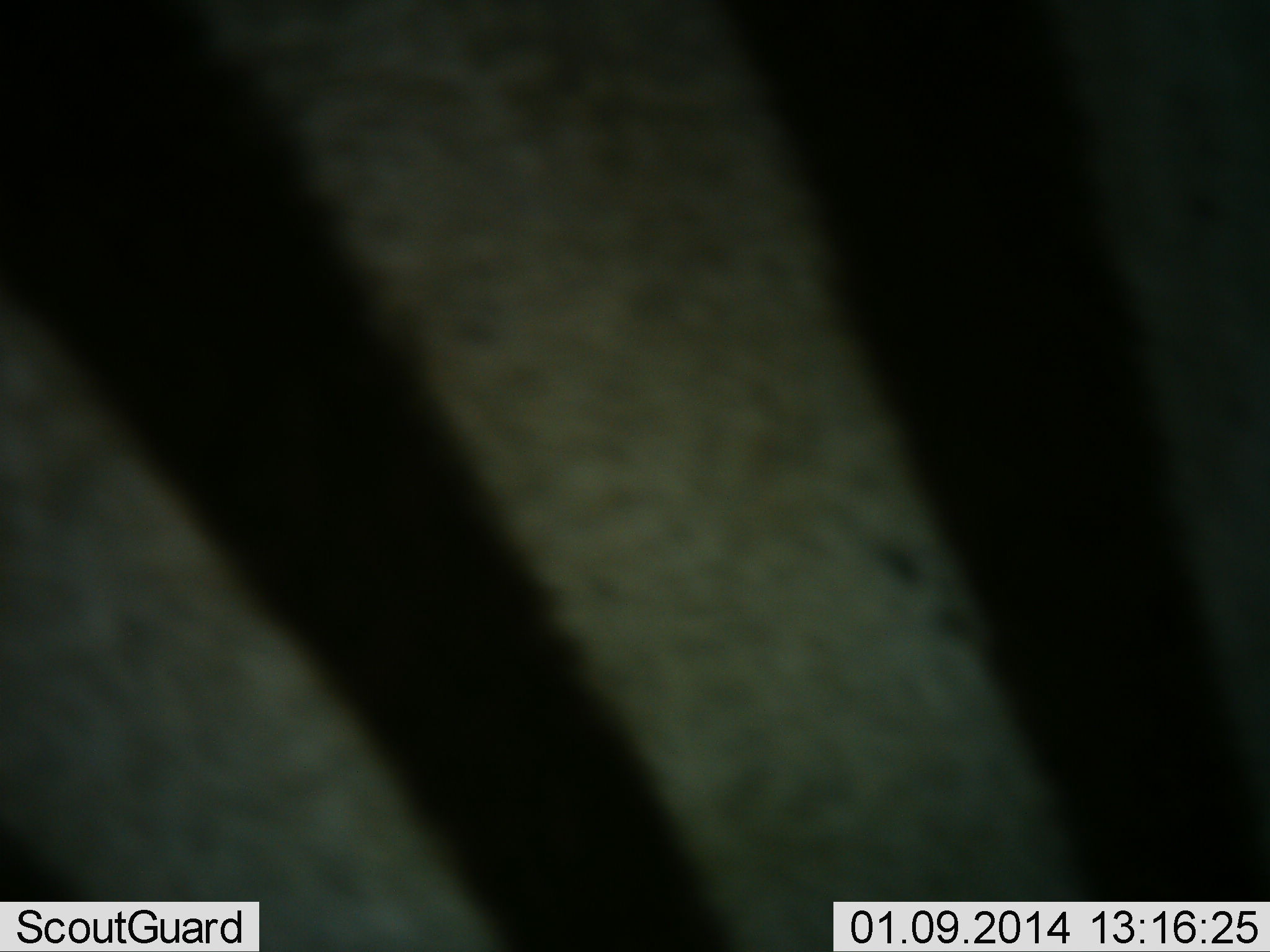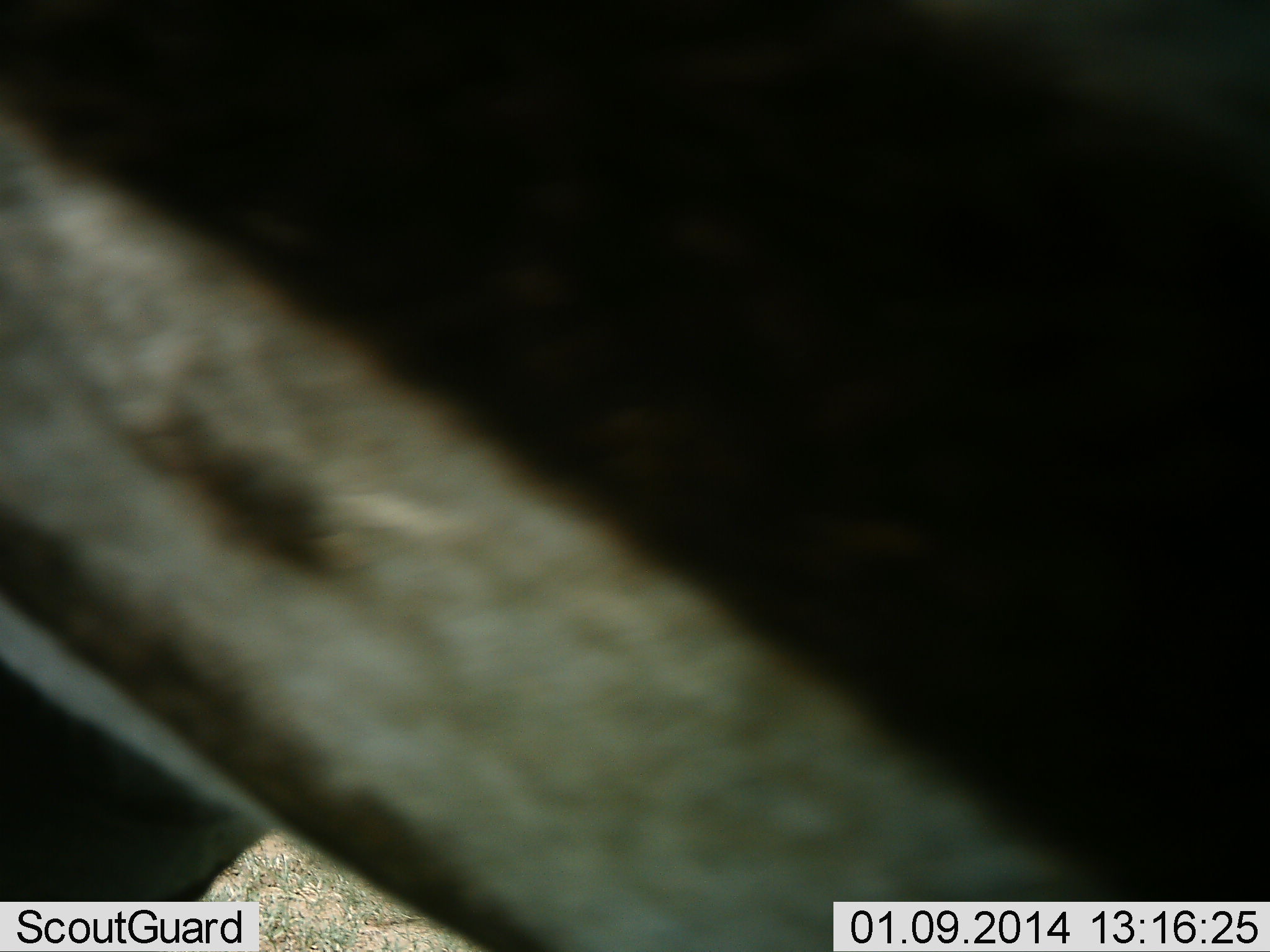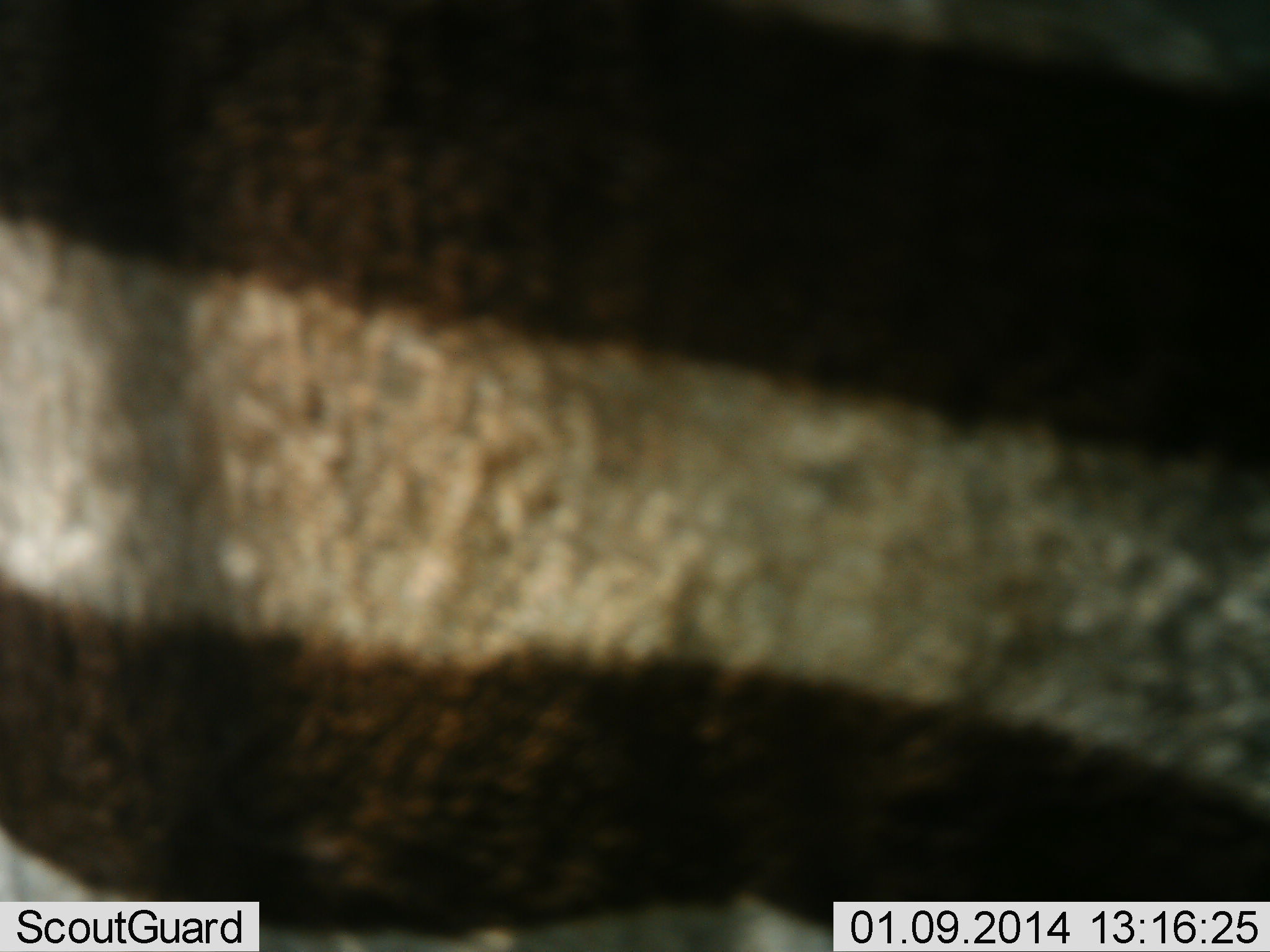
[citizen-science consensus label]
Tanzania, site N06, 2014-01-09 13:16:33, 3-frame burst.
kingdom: Animalia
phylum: Chordata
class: Mammalia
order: Perissodactyla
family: Equidae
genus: Equus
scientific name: Equus quagga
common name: plains zebra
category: zebra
Zebra (plains zebra) (Equus quagga), count 1. Behavior (volunteer vote fractions): standing 50%, resting 10%, moving 40%, interacting 0%. Young present (vote fraction): 0%. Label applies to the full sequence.